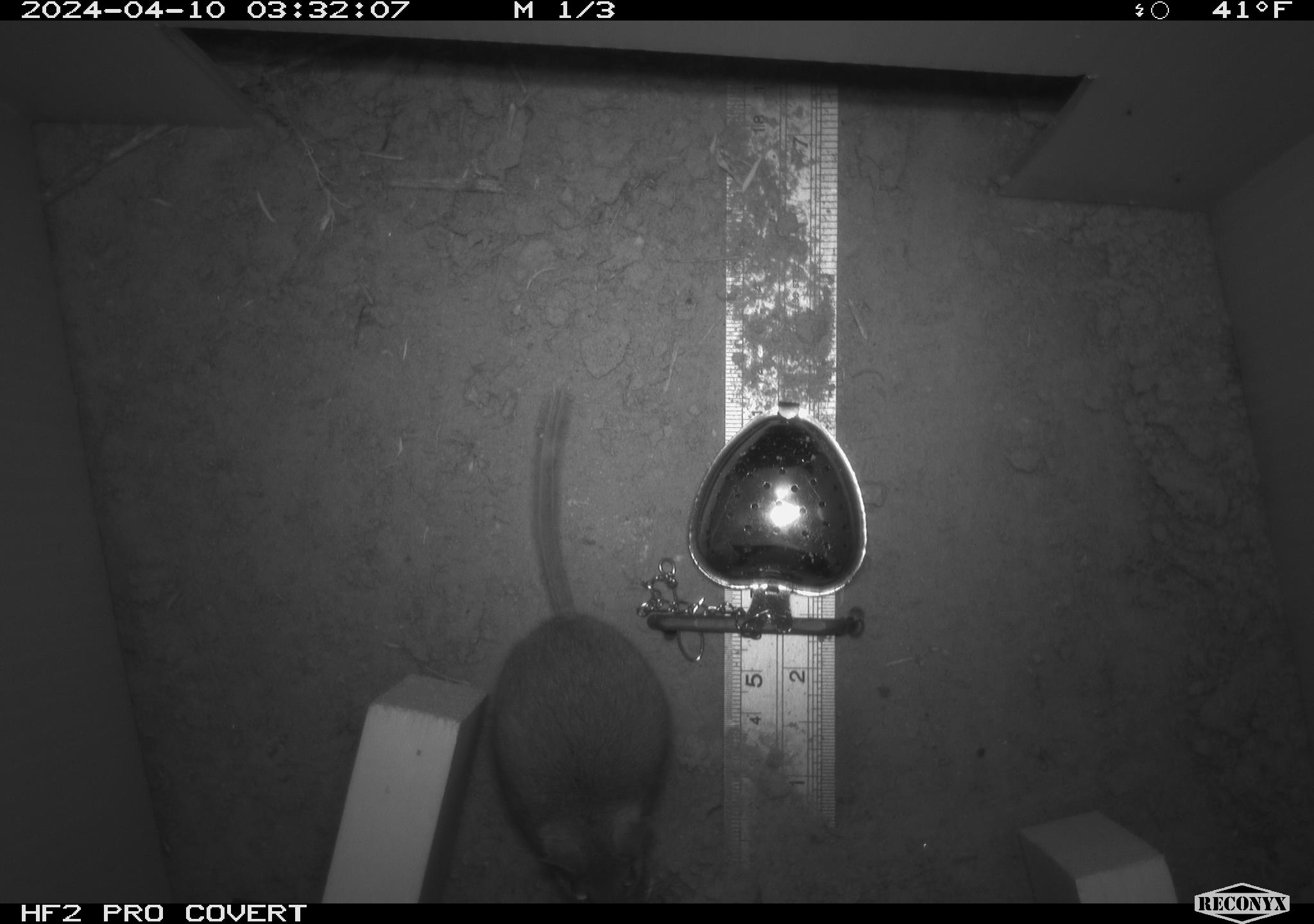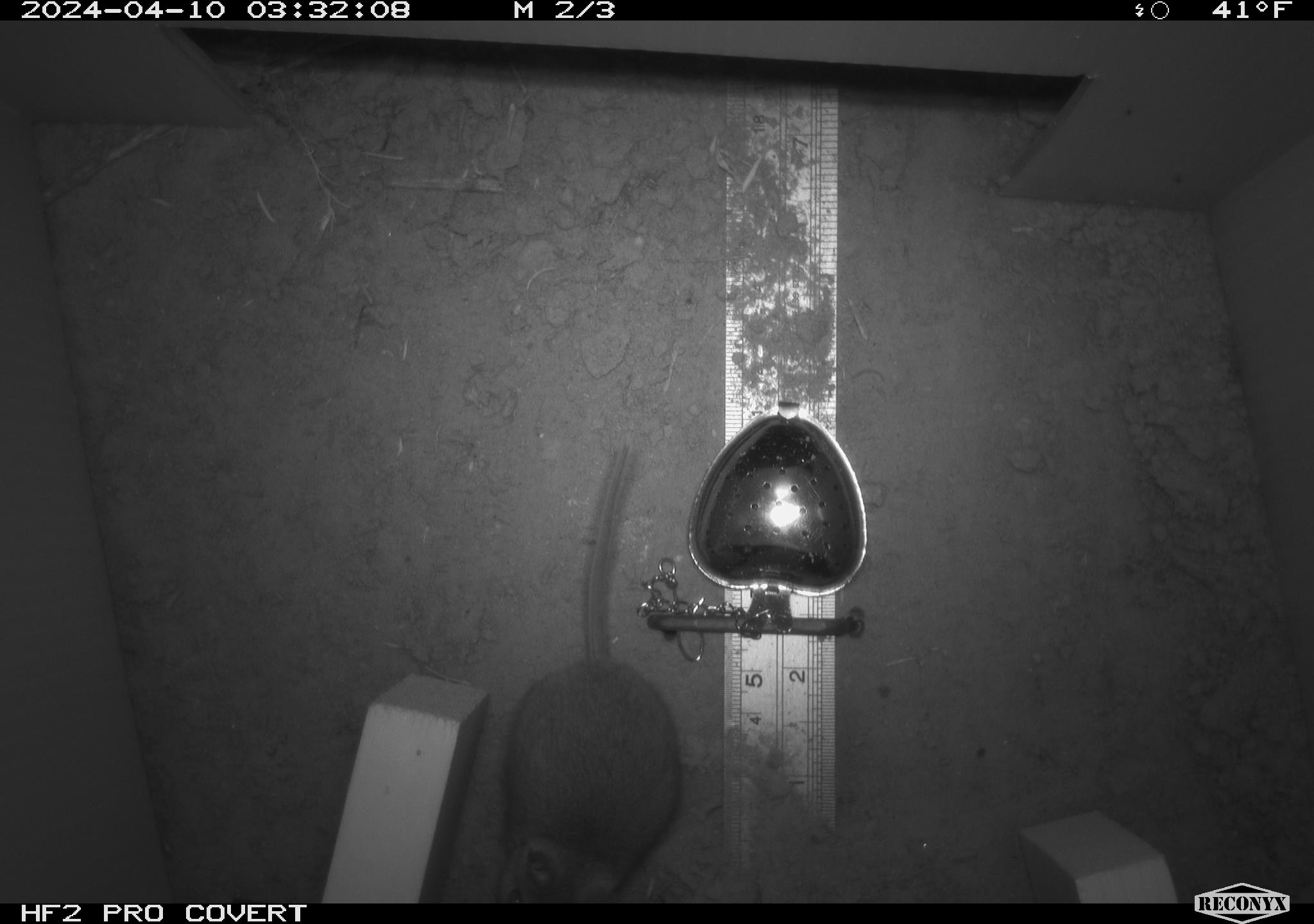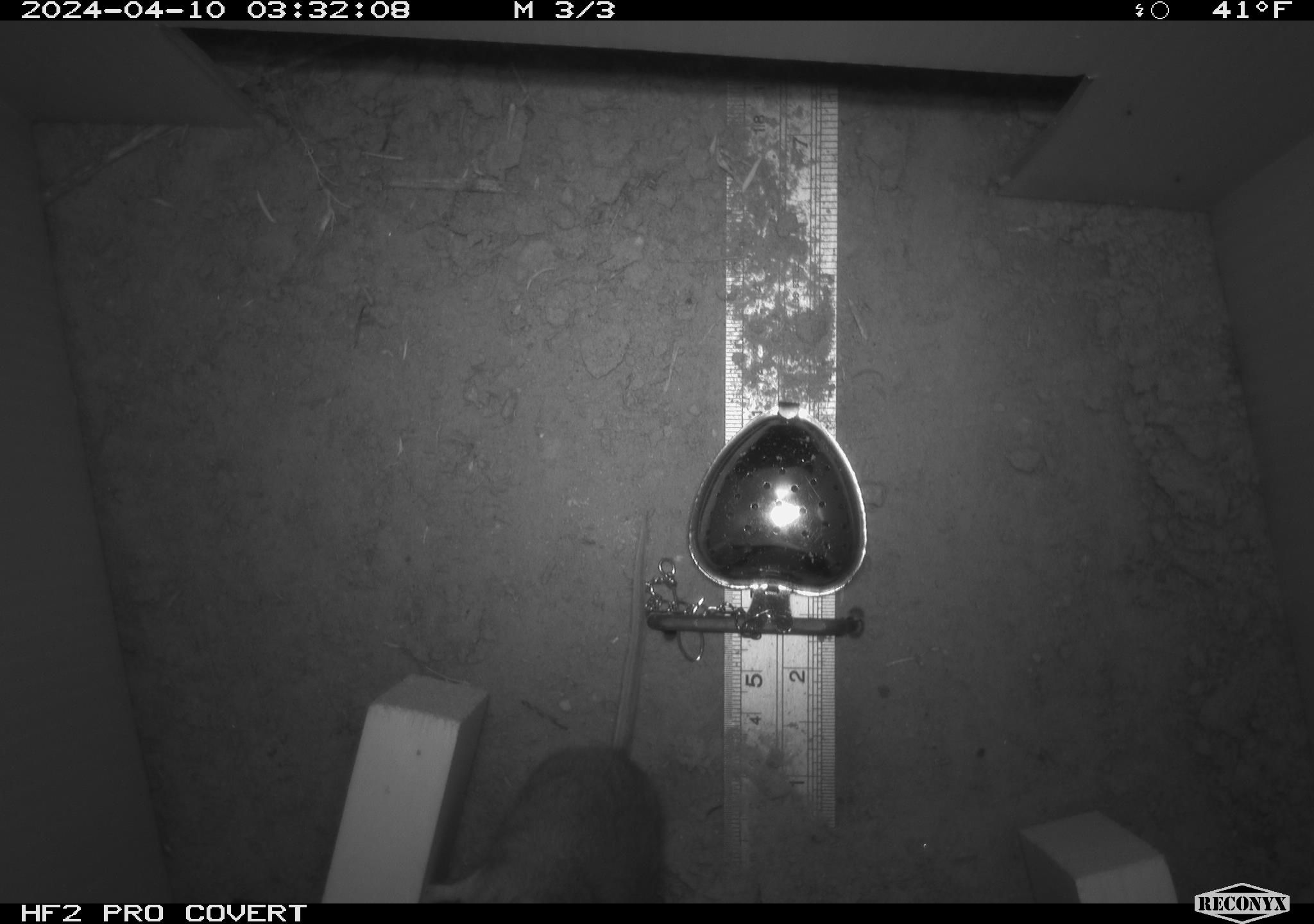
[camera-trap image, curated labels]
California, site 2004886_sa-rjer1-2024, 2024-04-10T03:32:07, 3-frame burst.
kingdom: Animalia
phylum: Chordata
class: Mammalia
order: Rodentia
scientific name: Rodentia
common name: mouse species